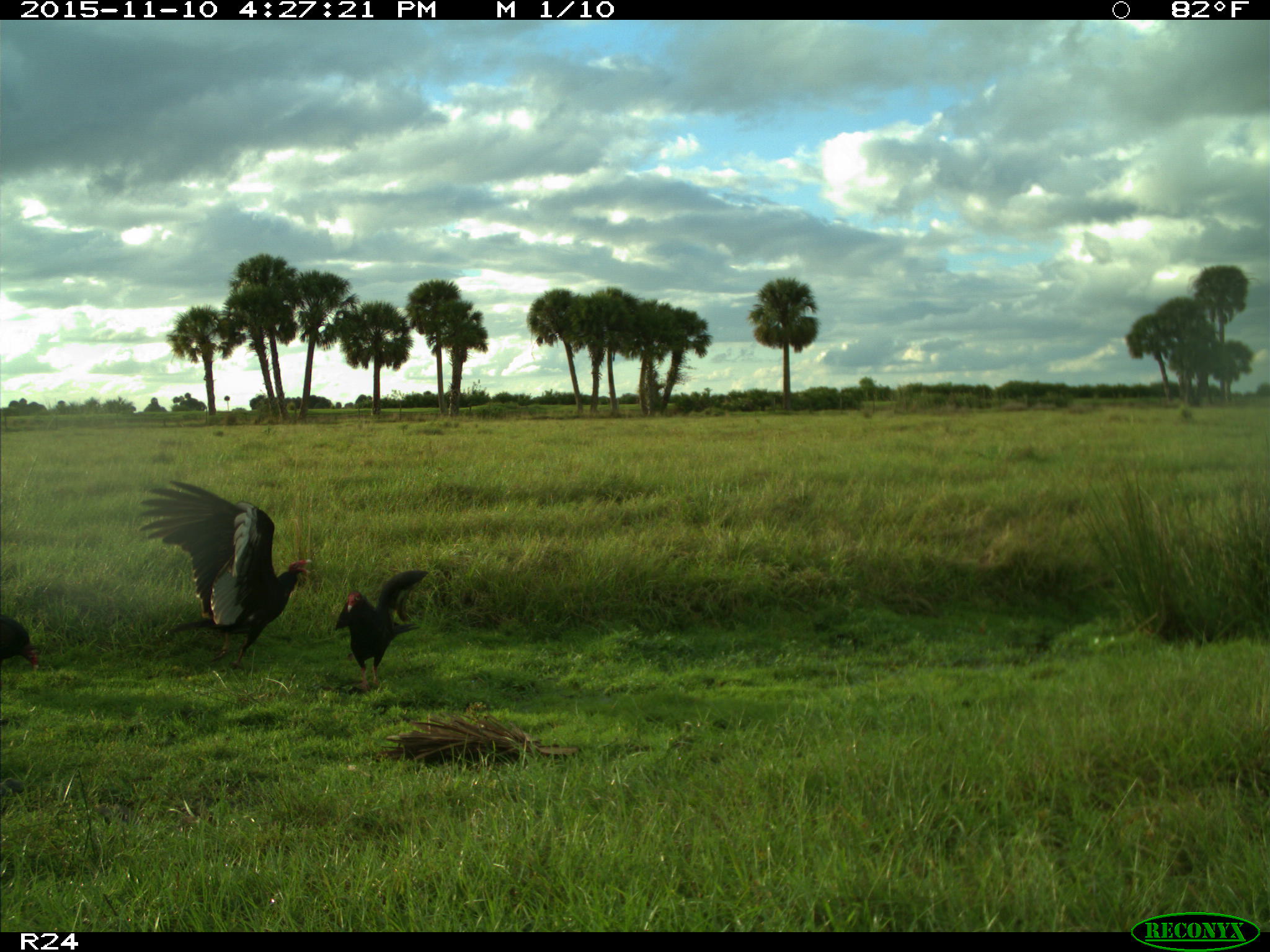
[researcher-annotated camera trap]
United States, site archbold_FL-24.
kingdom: Animalia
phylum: Chordata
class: Aves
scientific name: Aves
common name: birds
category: unidentified bird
Unidentified bird (birds) (Aves).